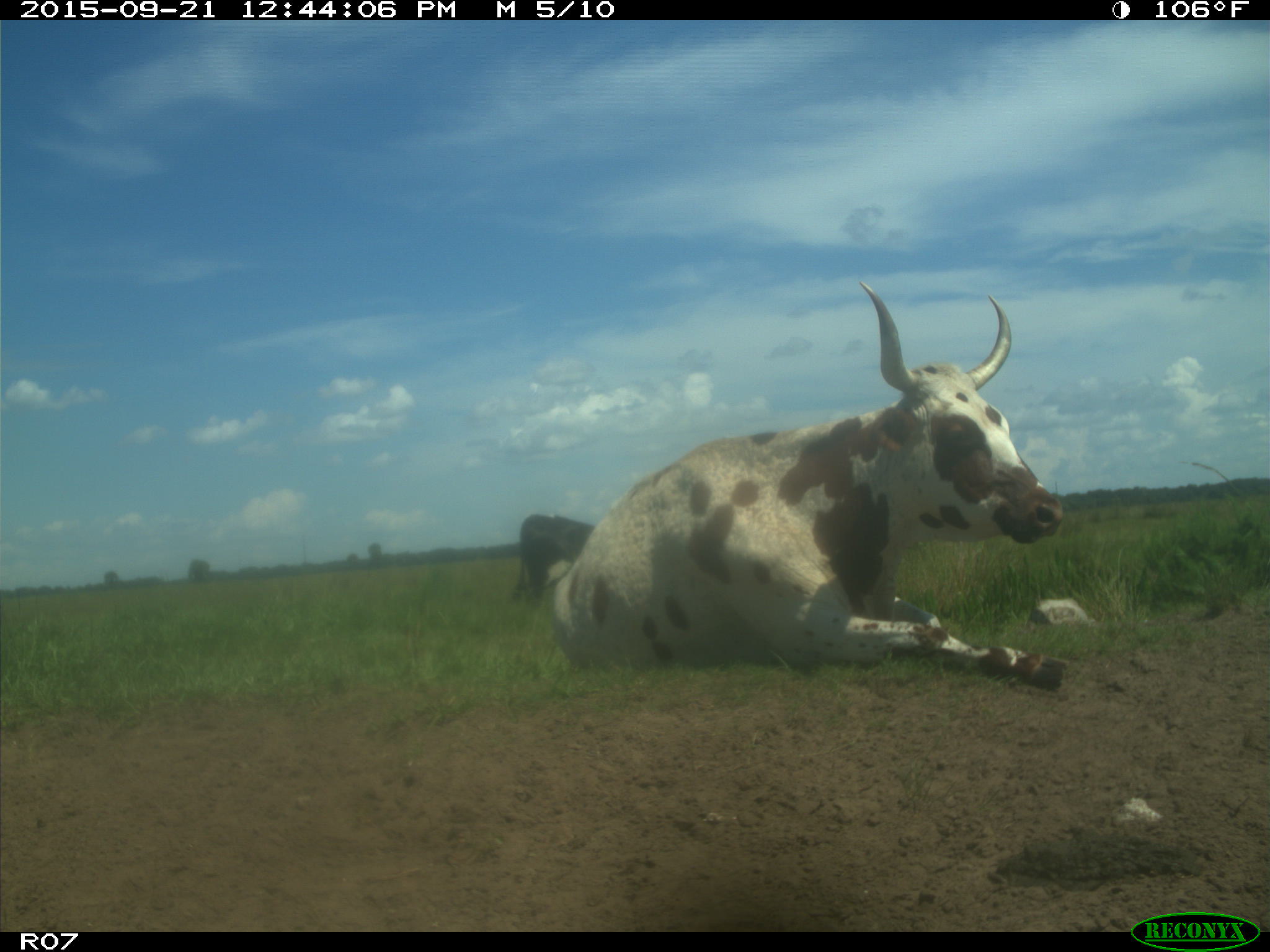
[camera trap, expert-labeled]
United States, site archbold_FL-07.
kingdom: Animalia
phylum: Chordata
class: Mammalia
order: Artiodactyla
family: Bovidae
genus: Bos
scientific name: Bos taurus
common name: domestic cow